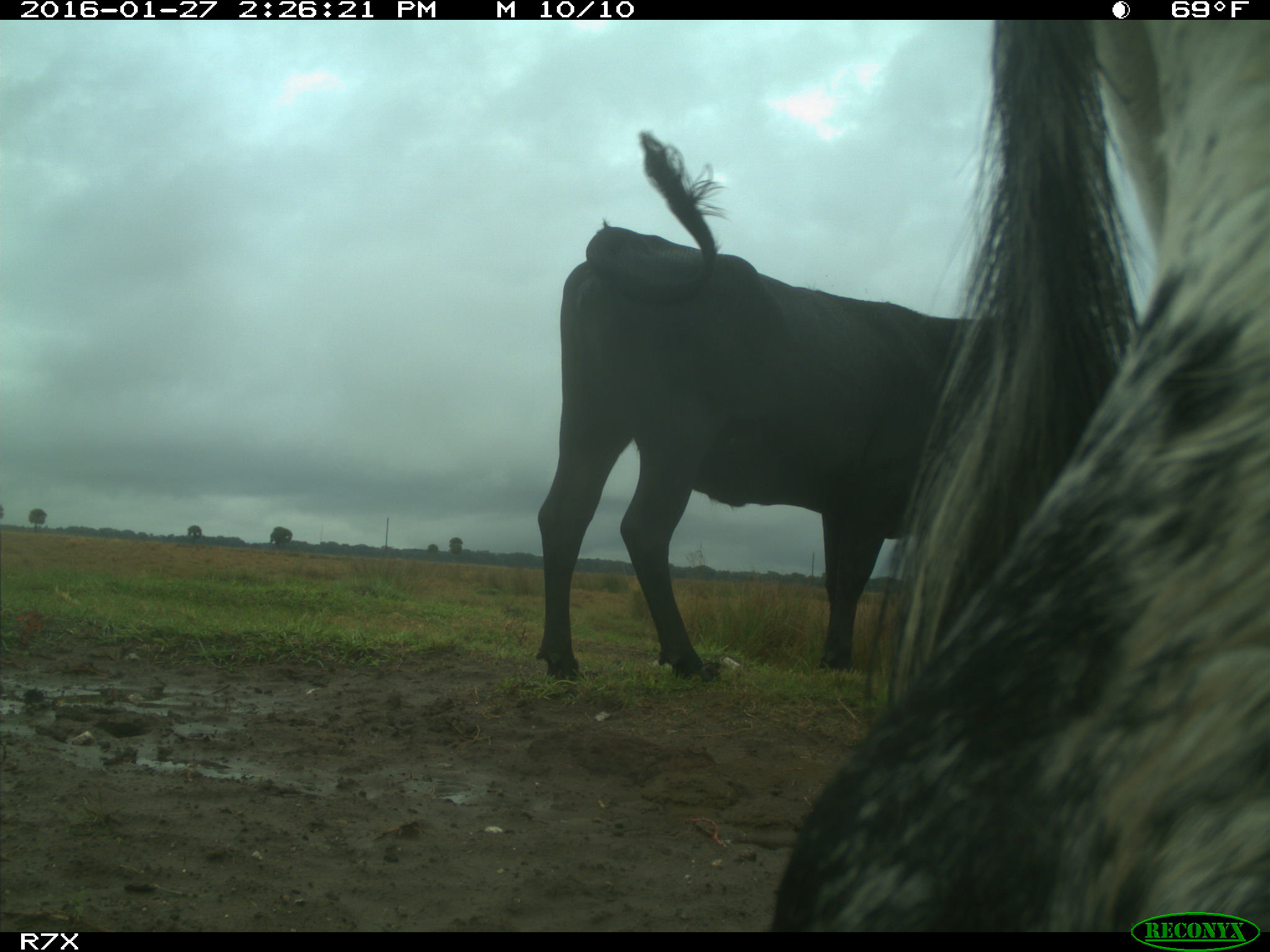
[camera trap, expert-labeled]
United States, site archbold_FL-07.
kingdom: Animalia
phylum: Chordata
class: Mammalia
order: Artiodactyla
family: Bovidae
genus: Bos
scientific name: Bos taurus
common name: domestic cow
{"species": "Bos taurus (domestic cow)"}